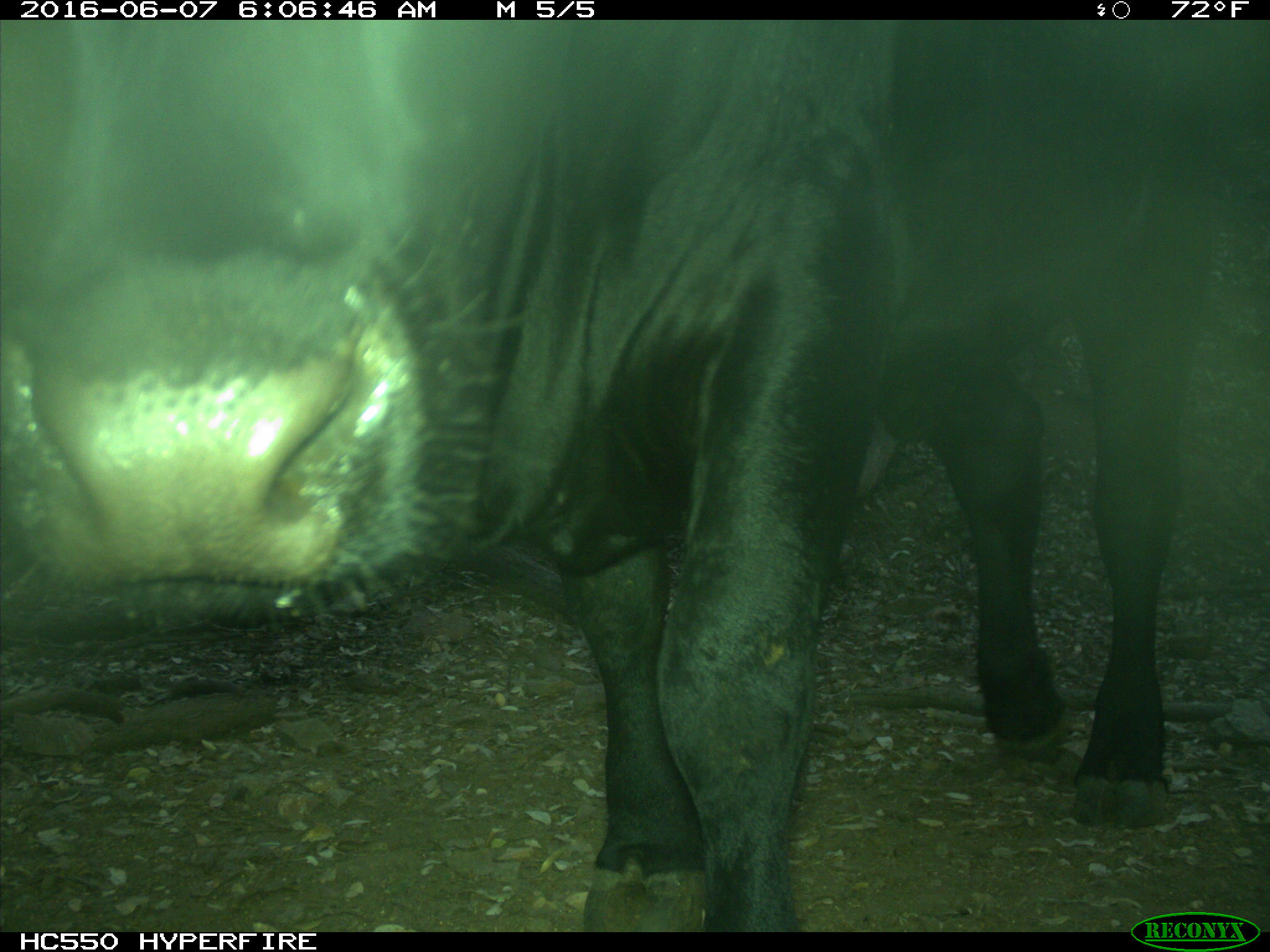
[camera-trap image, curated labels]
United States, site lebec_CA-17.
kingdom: Animalia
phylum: Chordata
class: Mammalia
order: Artiodactyla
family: Bovidae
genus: Bos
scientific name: Bos taurus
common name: domestic cow